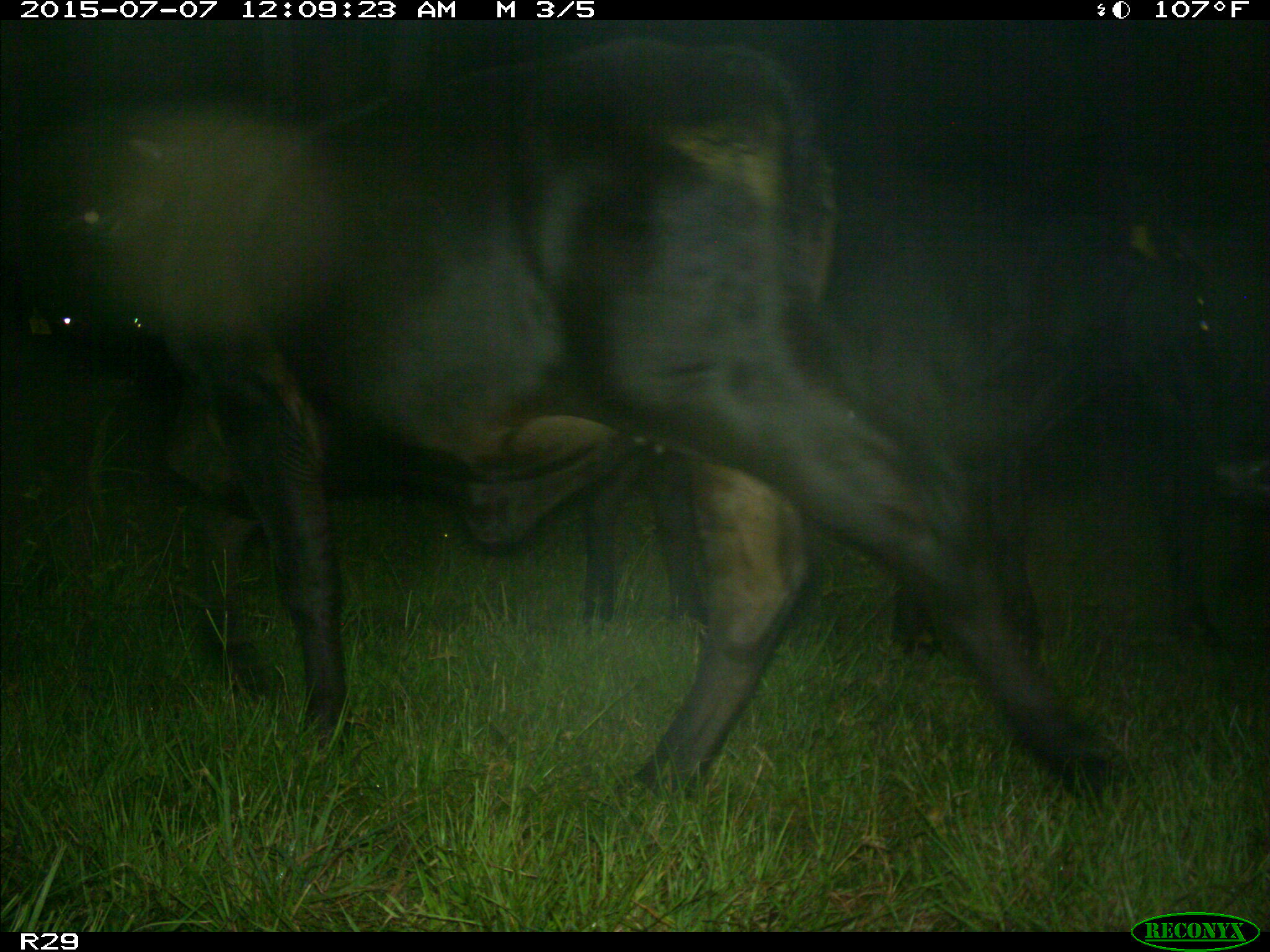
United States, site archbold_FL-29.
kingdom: Animalia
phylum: Chordata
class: Mammalia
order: Artiodactyla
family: Bovidae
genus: Bos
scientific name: Bos taurus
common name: domestic cow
Bos taurus (domestic cow).